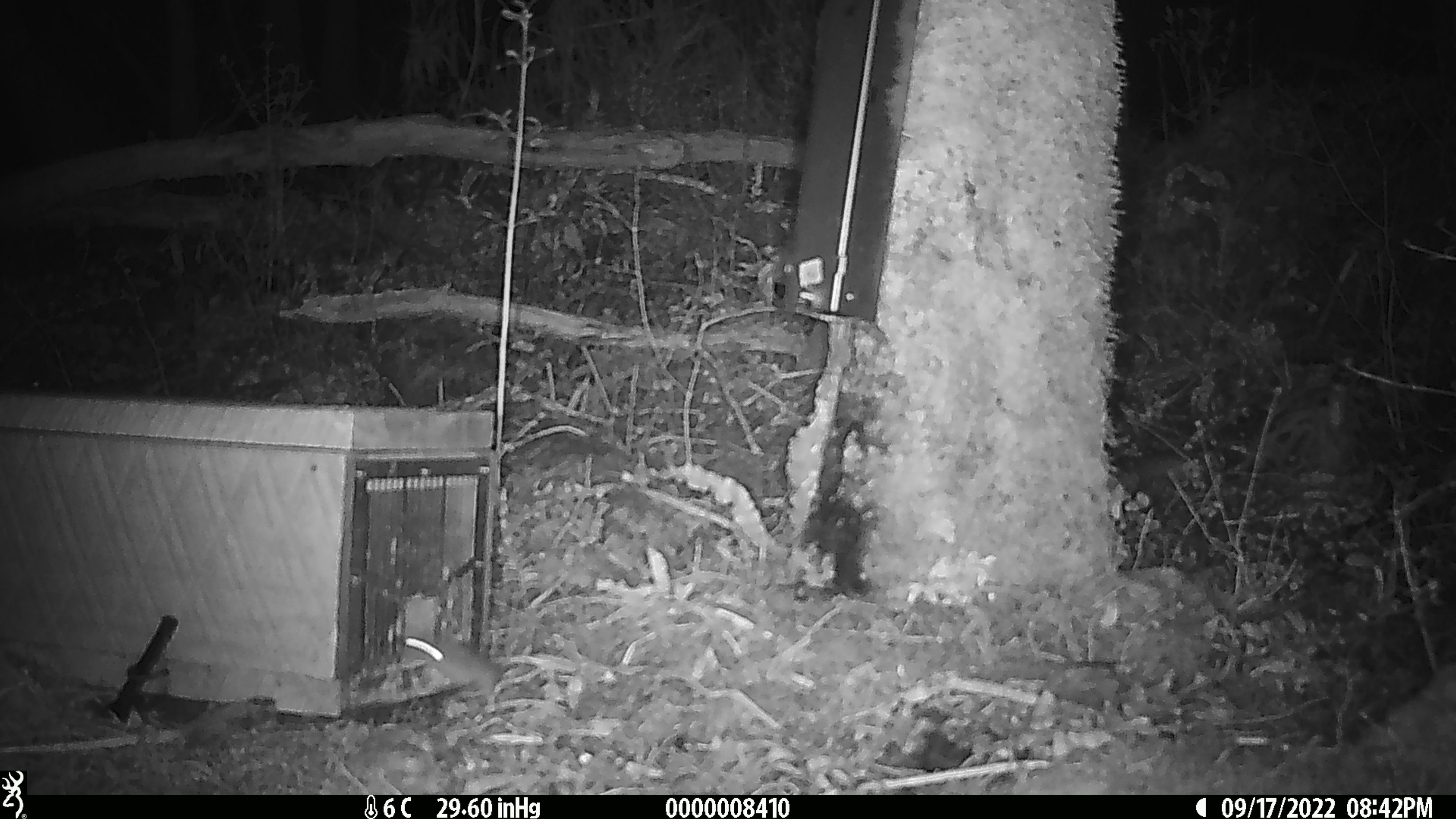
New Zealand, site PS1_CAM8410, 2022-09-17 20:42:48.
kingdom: Animalia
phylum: Chordata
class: Mammalia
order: Rodentia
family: Muridae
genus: Mus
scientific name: Mus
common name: mouse